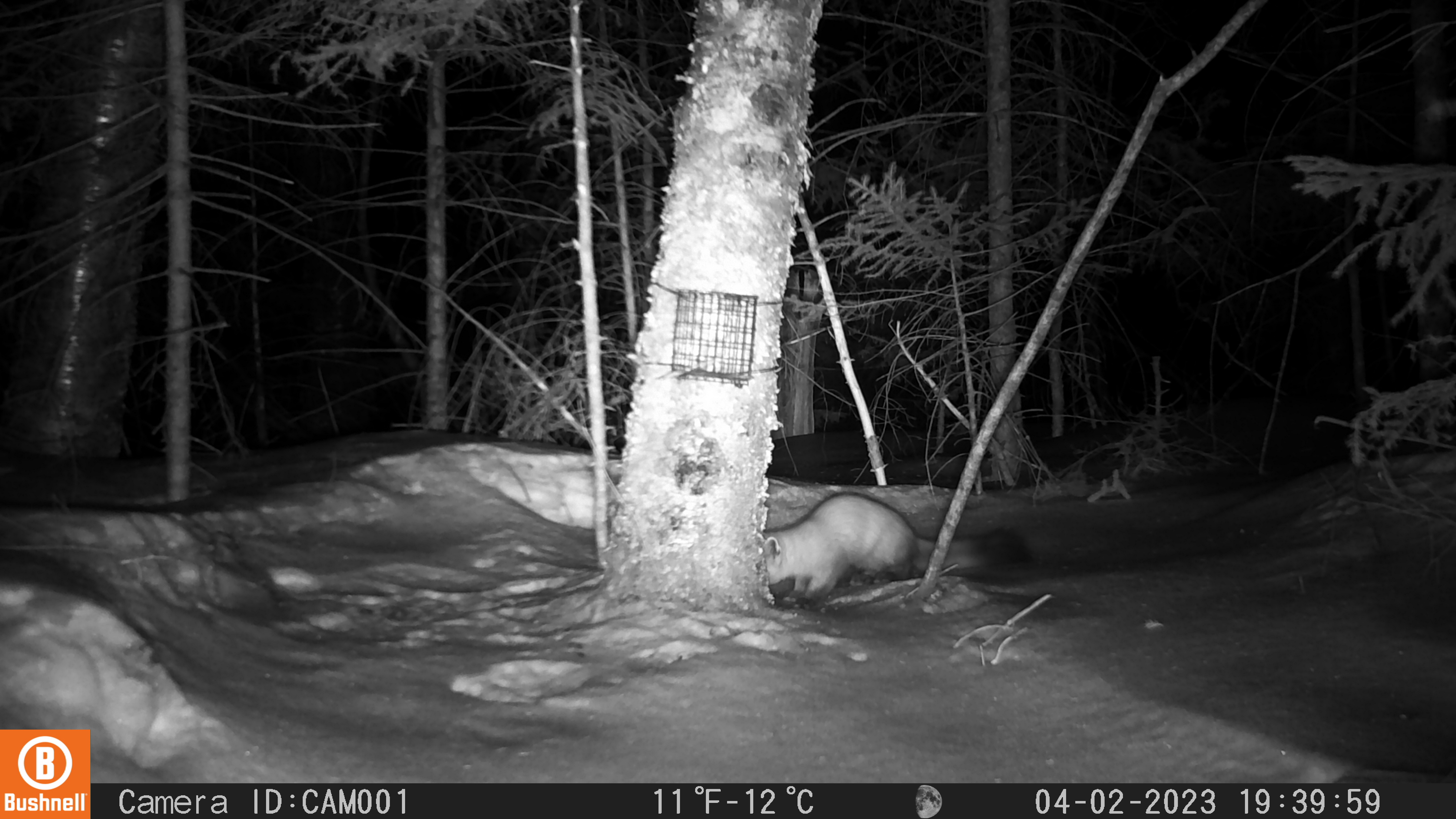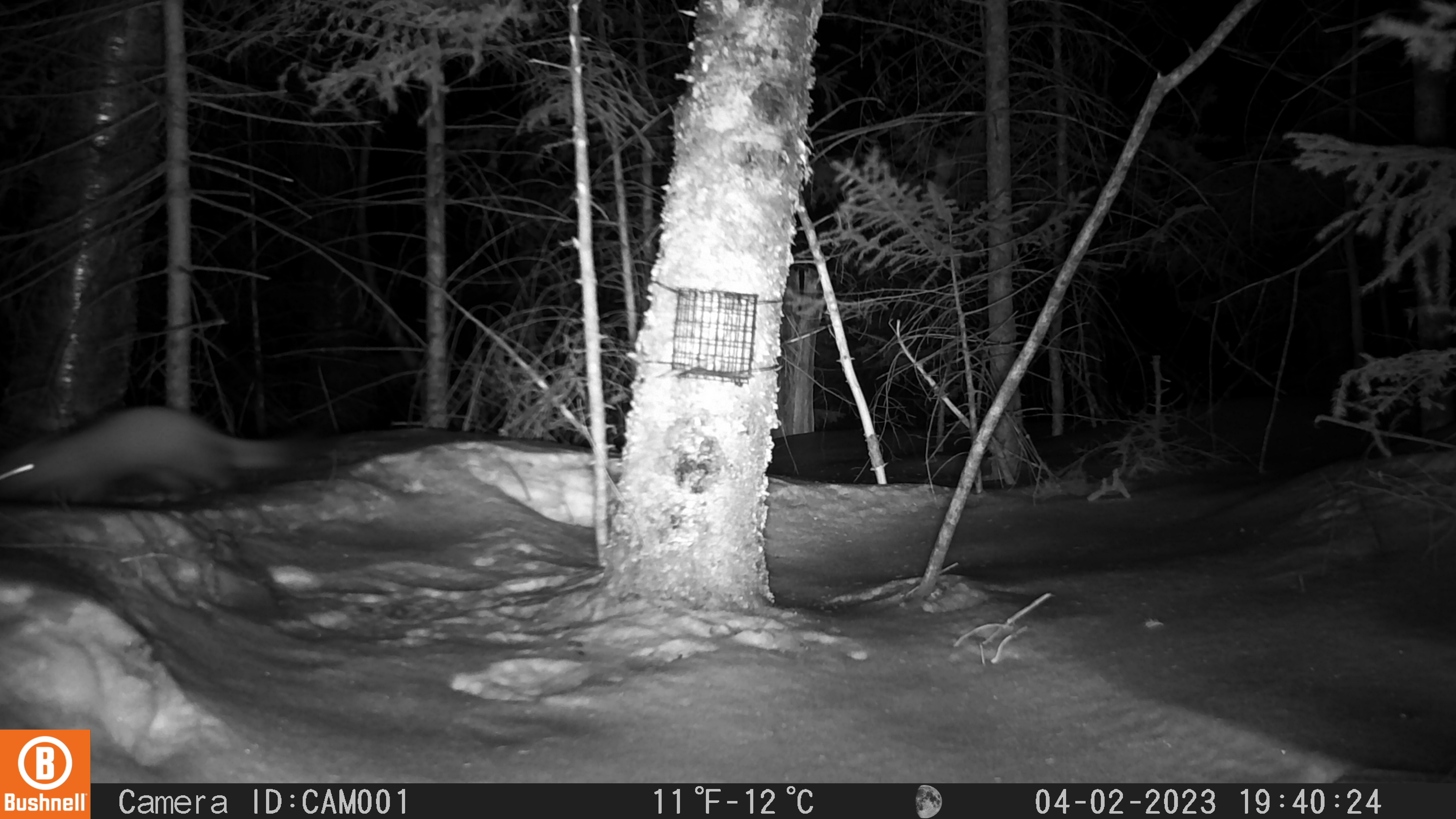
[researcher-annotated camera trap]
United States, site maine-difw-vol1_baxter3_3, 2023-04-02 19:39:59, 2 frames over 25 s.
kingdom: Animalia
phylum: Chordata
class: Mammalia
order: Carnivora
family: Mustelidae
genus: Martes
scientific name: Martes americana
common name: american marten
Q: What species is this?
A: American marten (Martes americana).